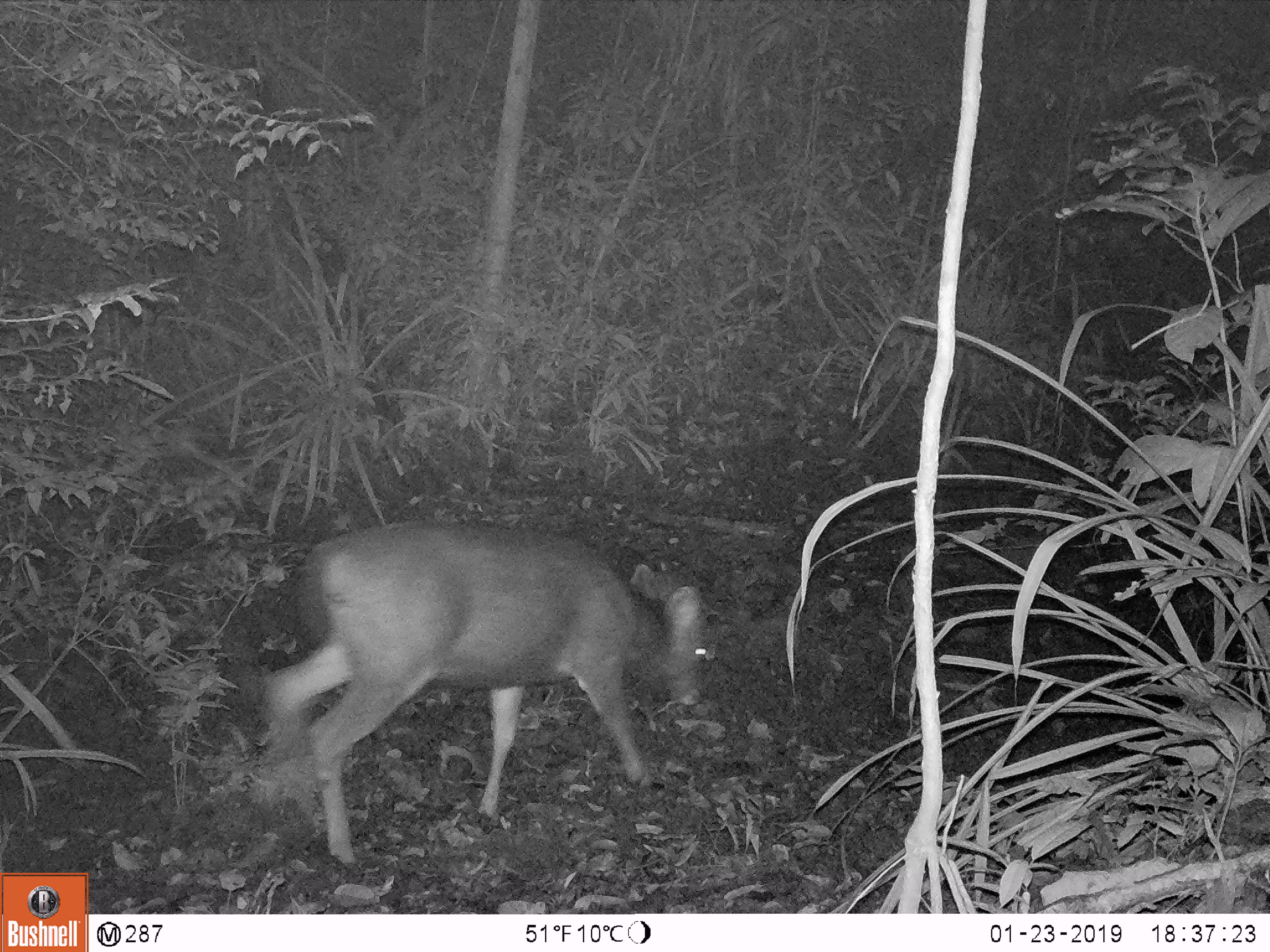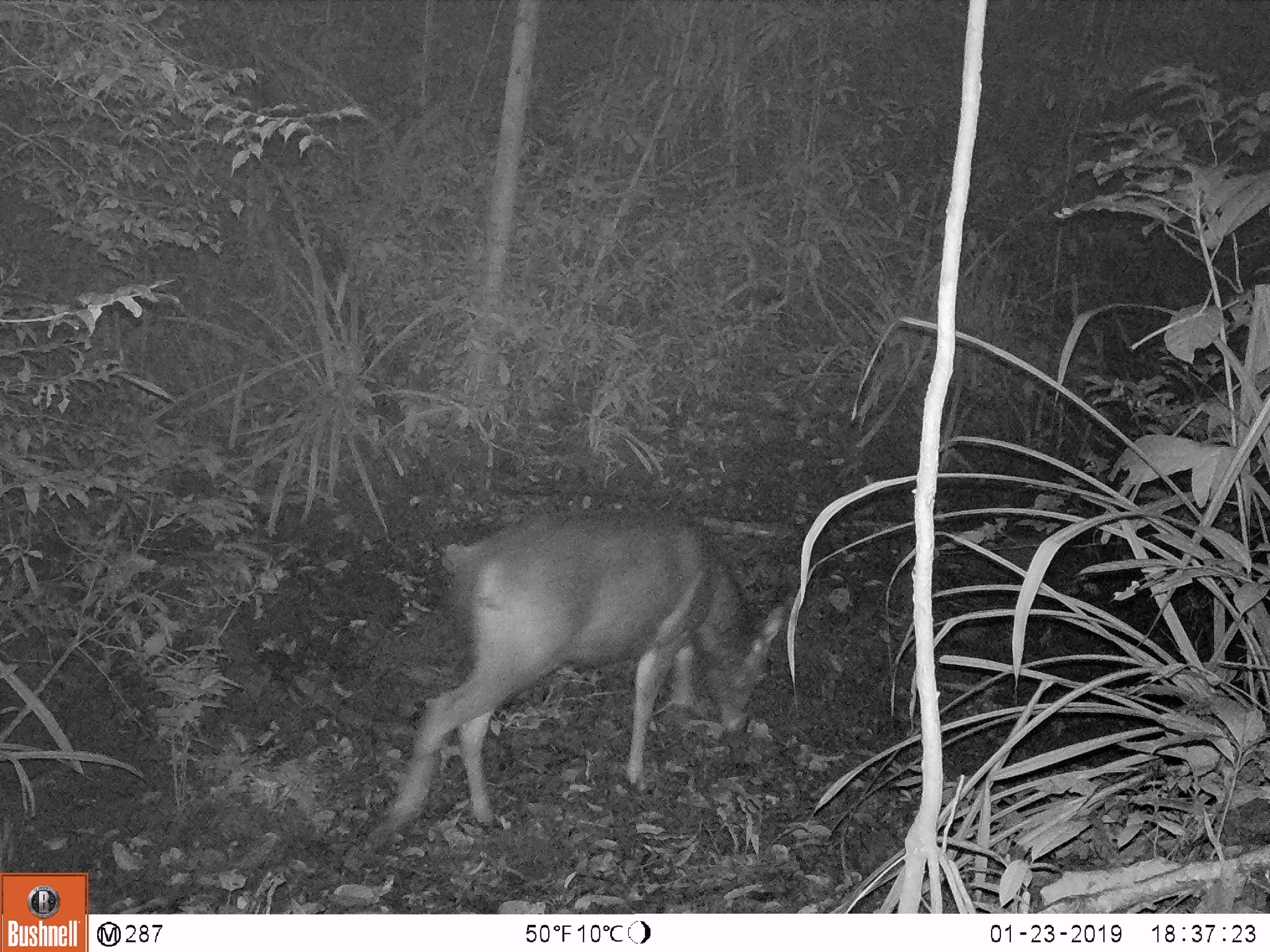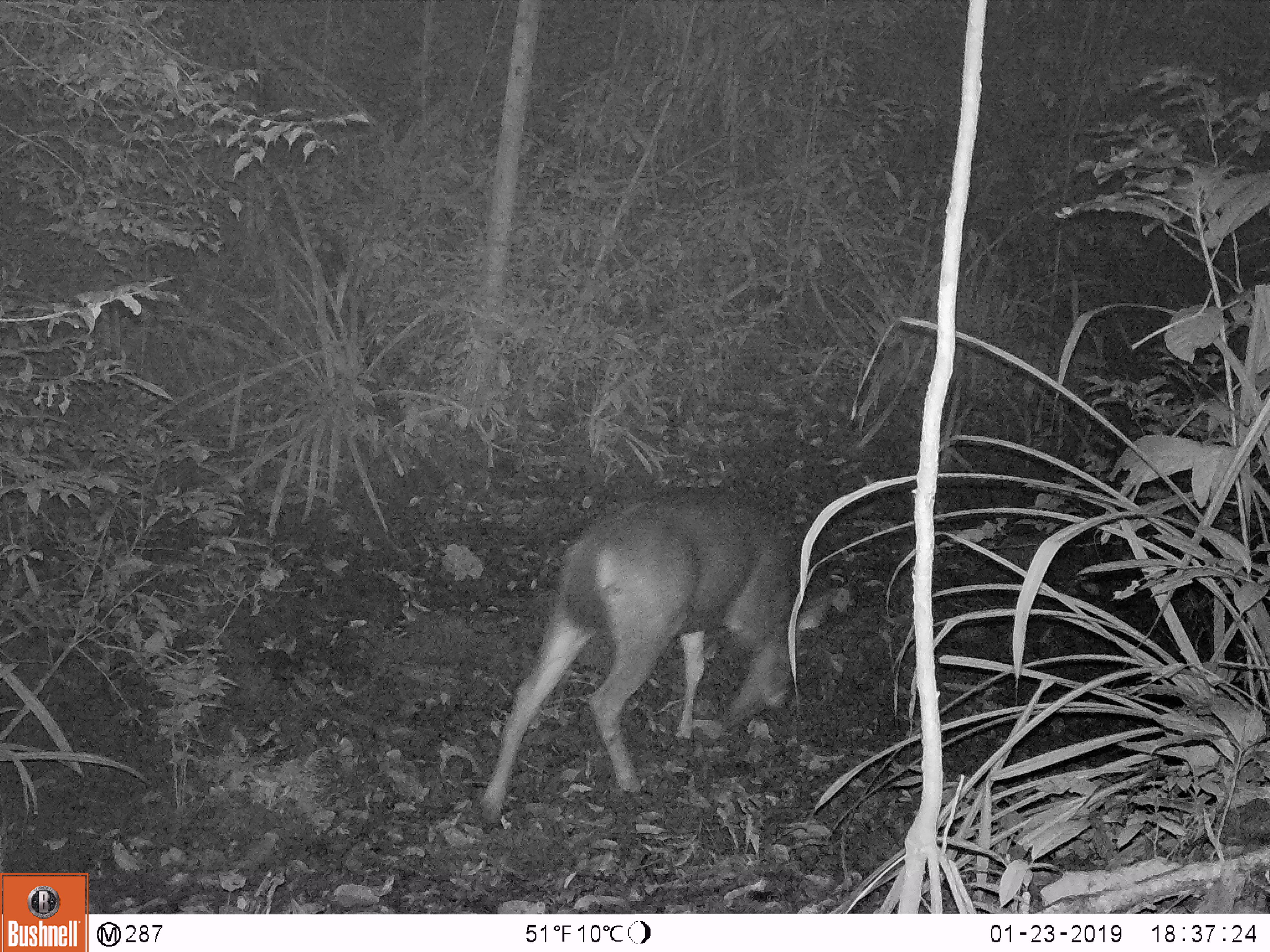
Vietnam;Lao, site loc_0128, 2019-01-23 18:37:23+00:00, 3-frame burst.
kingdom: Animalia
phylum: Chordata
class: Mammalia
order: Artiodactyla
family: Cervidae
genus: Rusa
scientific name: Rusa unicolor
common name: sambar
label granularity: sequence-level